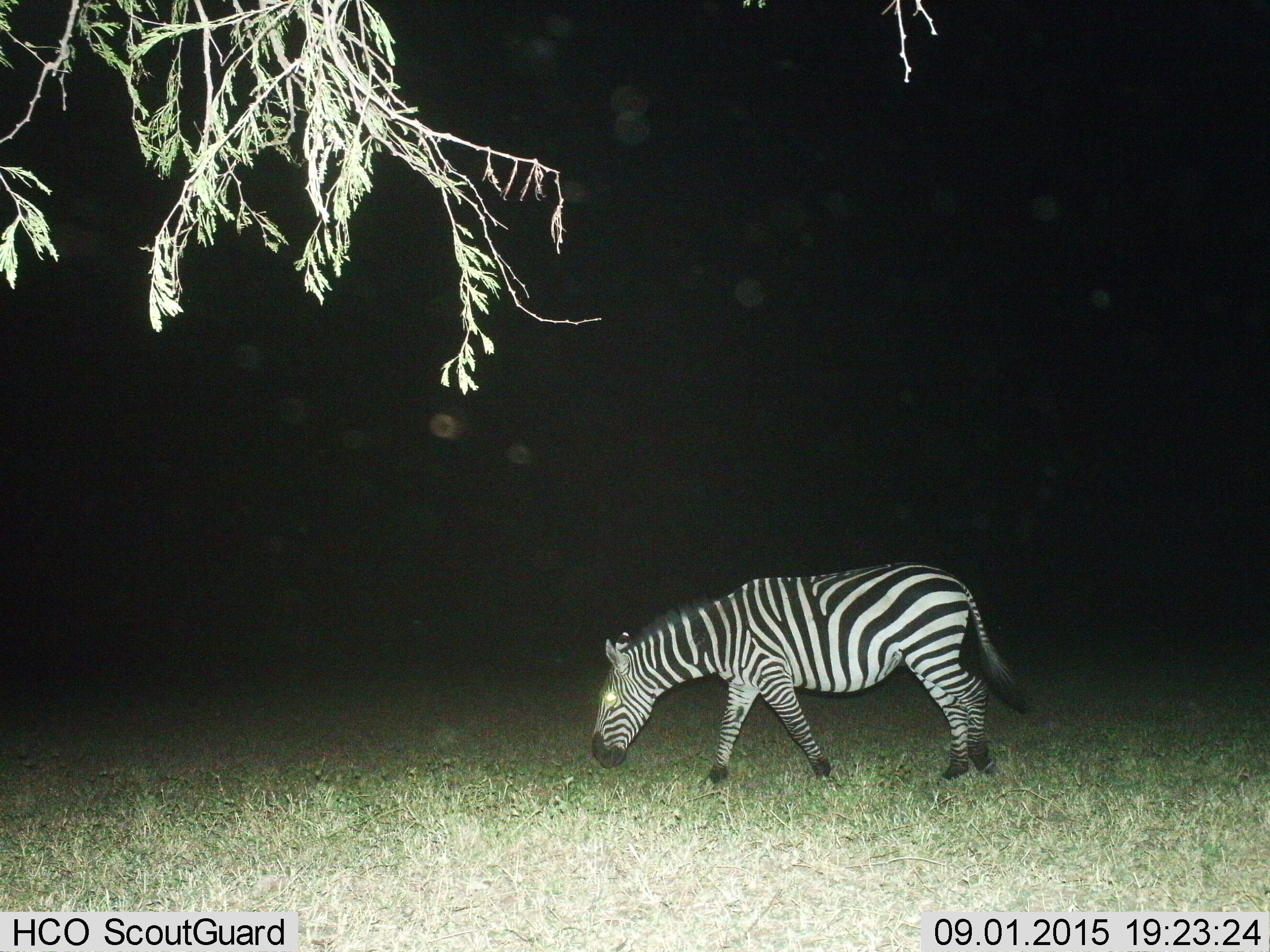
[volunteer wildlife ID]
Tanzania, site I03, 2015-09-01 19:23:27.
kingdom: Animalia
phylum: Chordata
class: Mammalia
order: Perissodactyla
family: Equidae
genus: Equus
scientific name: Equus quagga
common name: plains zebra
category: zebra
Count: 1.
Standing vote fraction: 10%.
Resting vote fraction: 0%.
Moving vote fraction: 50%.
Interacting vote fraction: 0%.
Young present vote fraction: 0%.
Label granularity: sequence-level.